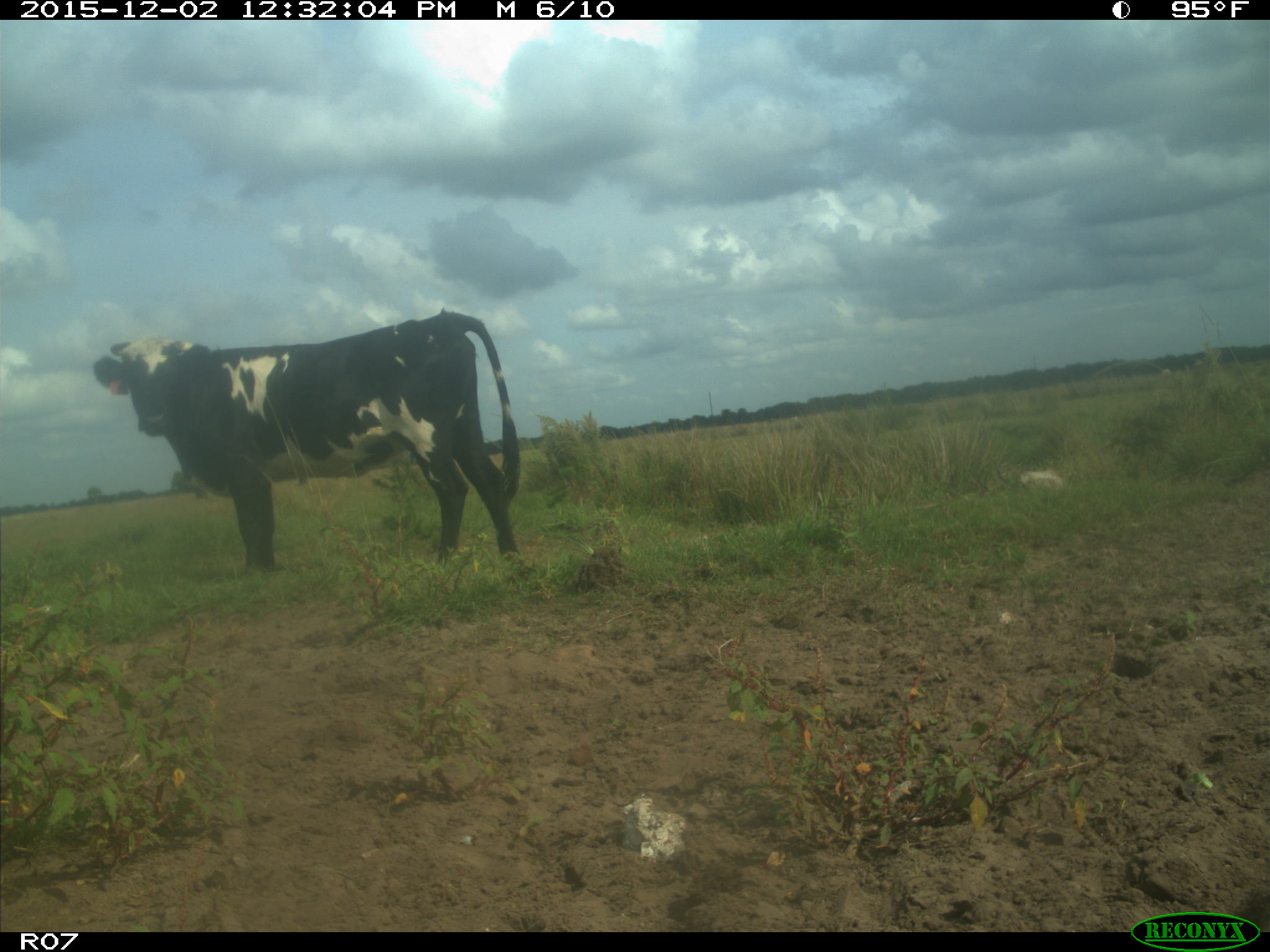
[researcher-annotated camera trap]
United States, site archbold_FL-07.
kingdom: Animalia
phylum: Chordata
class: Mammalia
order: Artiodactyla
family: Bovidae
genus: Bos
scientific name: Bos taurus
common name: domestic cow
Bos taurus (domestic cow).